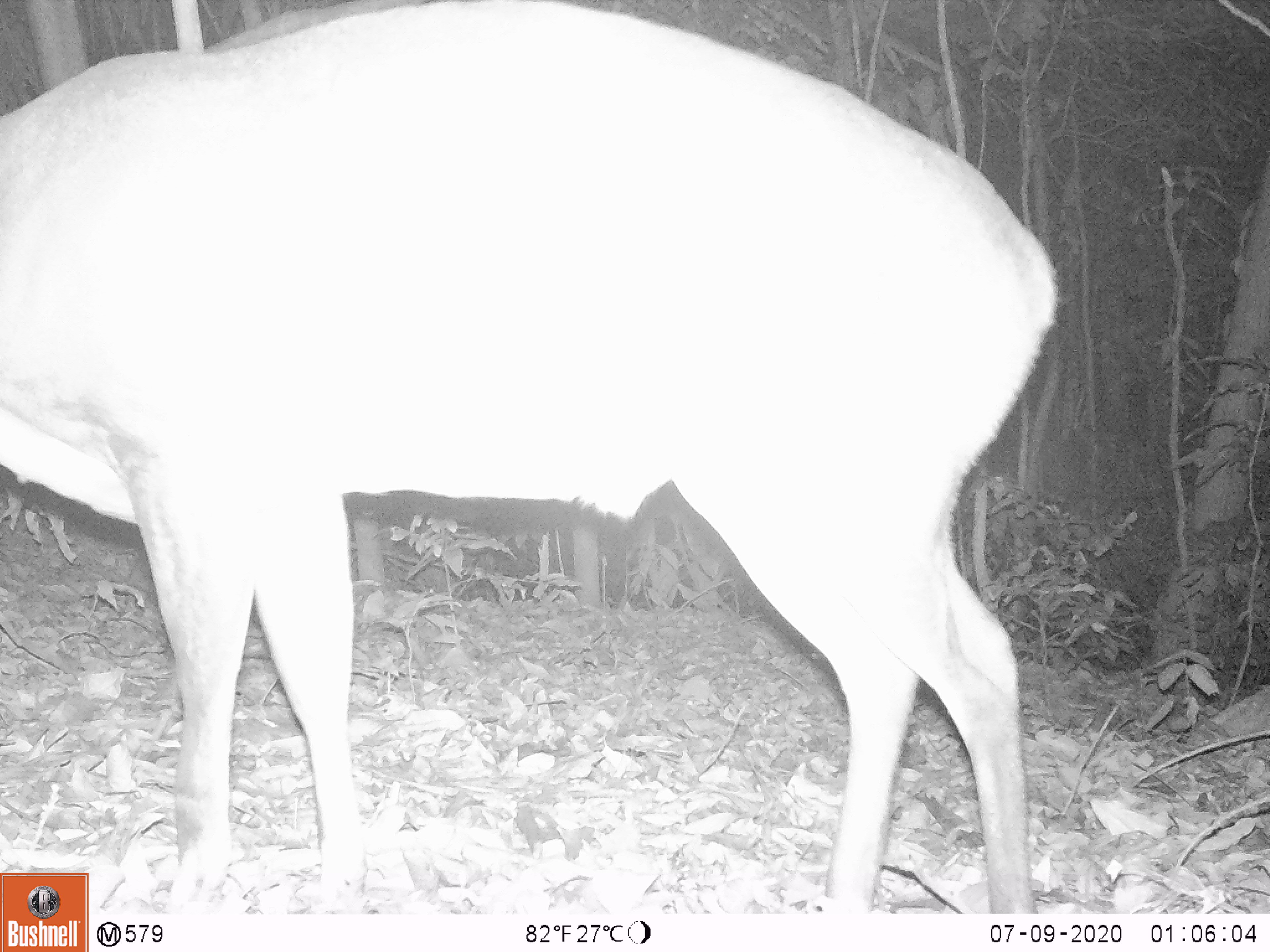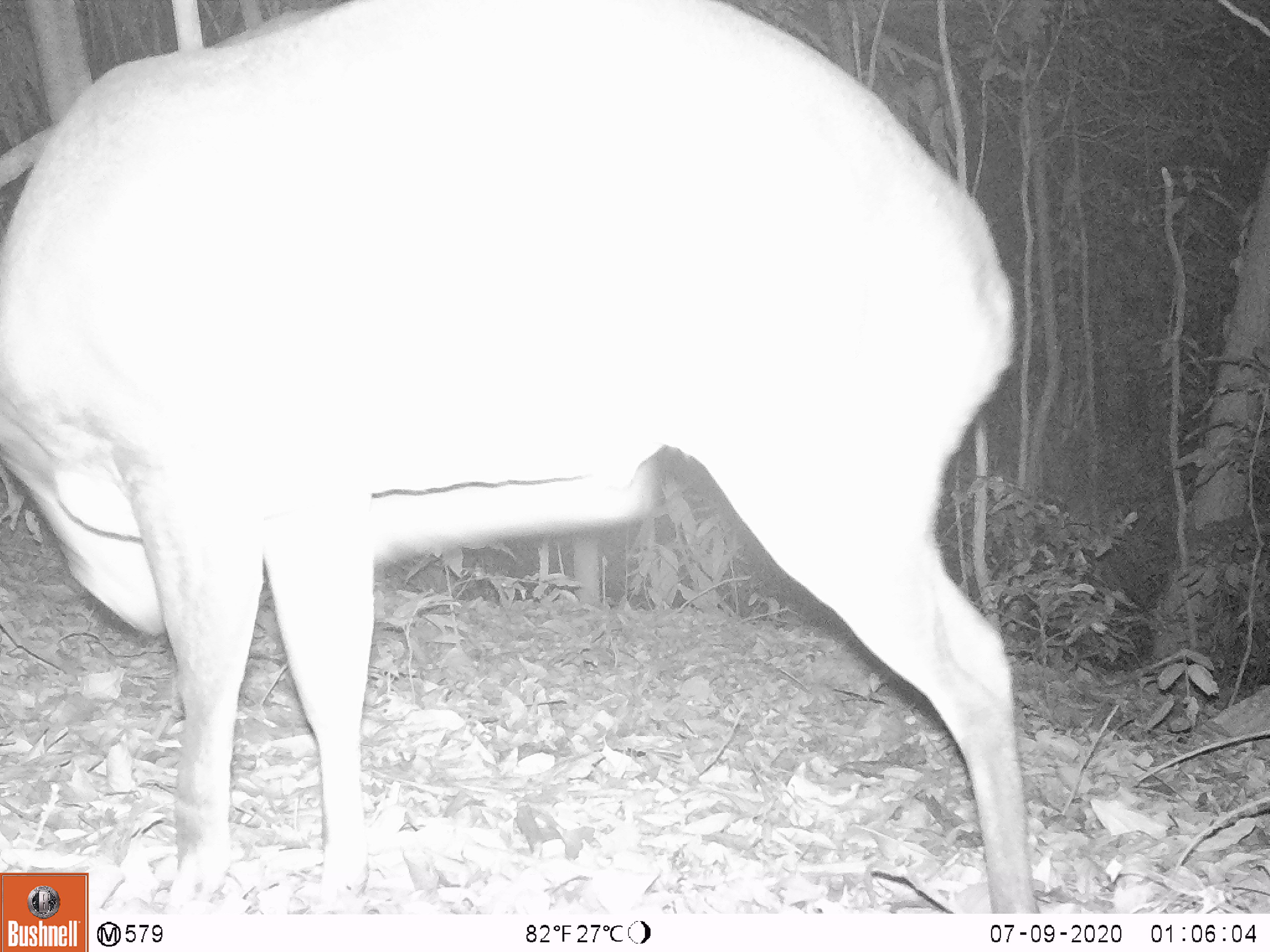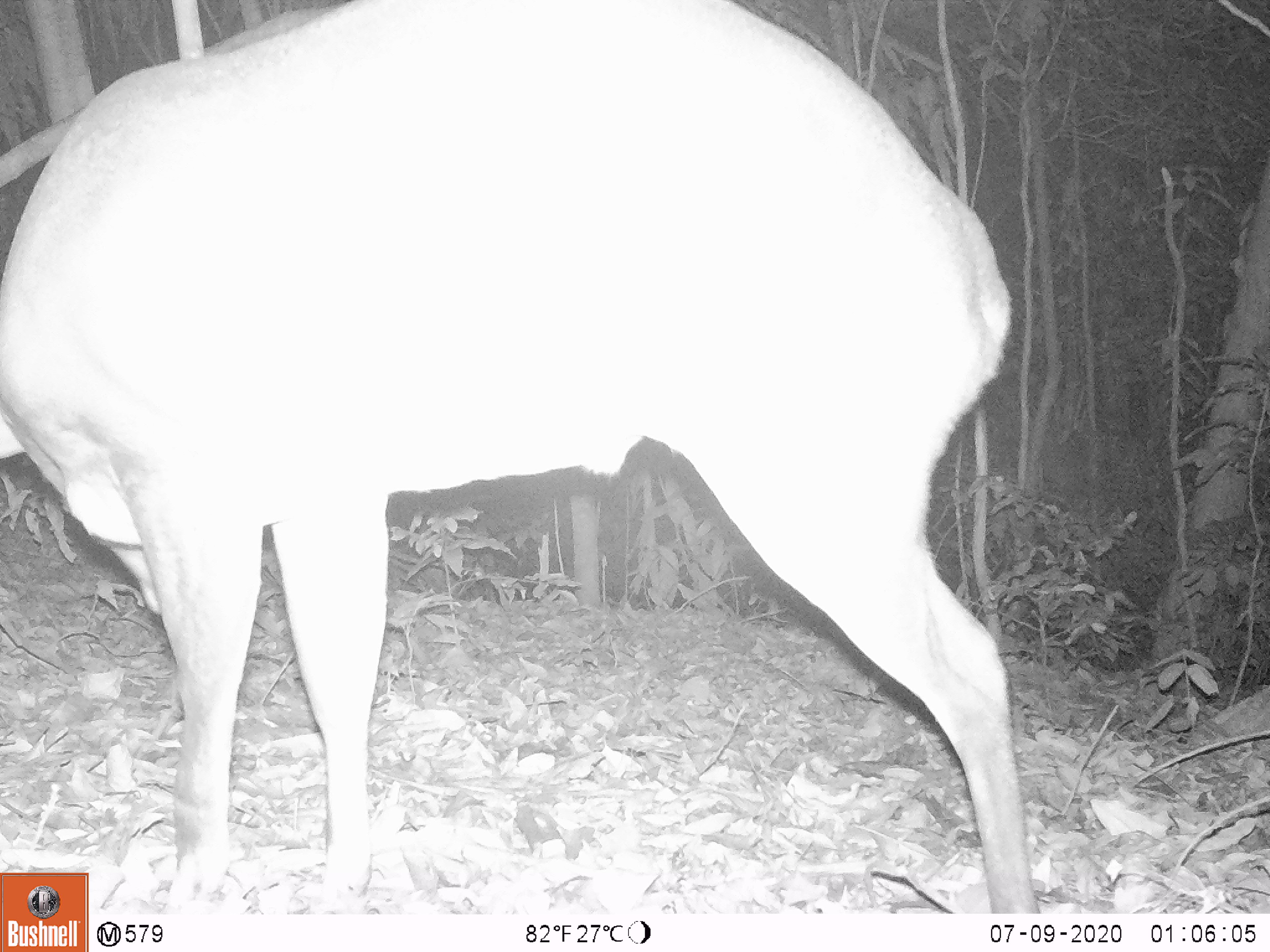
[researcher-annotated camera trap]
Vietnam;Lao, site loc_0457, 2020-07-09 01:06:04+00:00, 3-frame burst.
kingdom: Animalia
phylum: Chordata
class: Mammalia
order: Artiodactyla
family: Cervidae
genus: Muntiacus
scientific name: Muntiacus vuquangensis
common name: large-antlered muntjac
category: large antlered muntjac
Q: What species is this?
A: Large antlered muntjac (large-antlered muntjac) (Muntiacus vuquangensis).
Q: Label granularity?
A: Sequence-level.